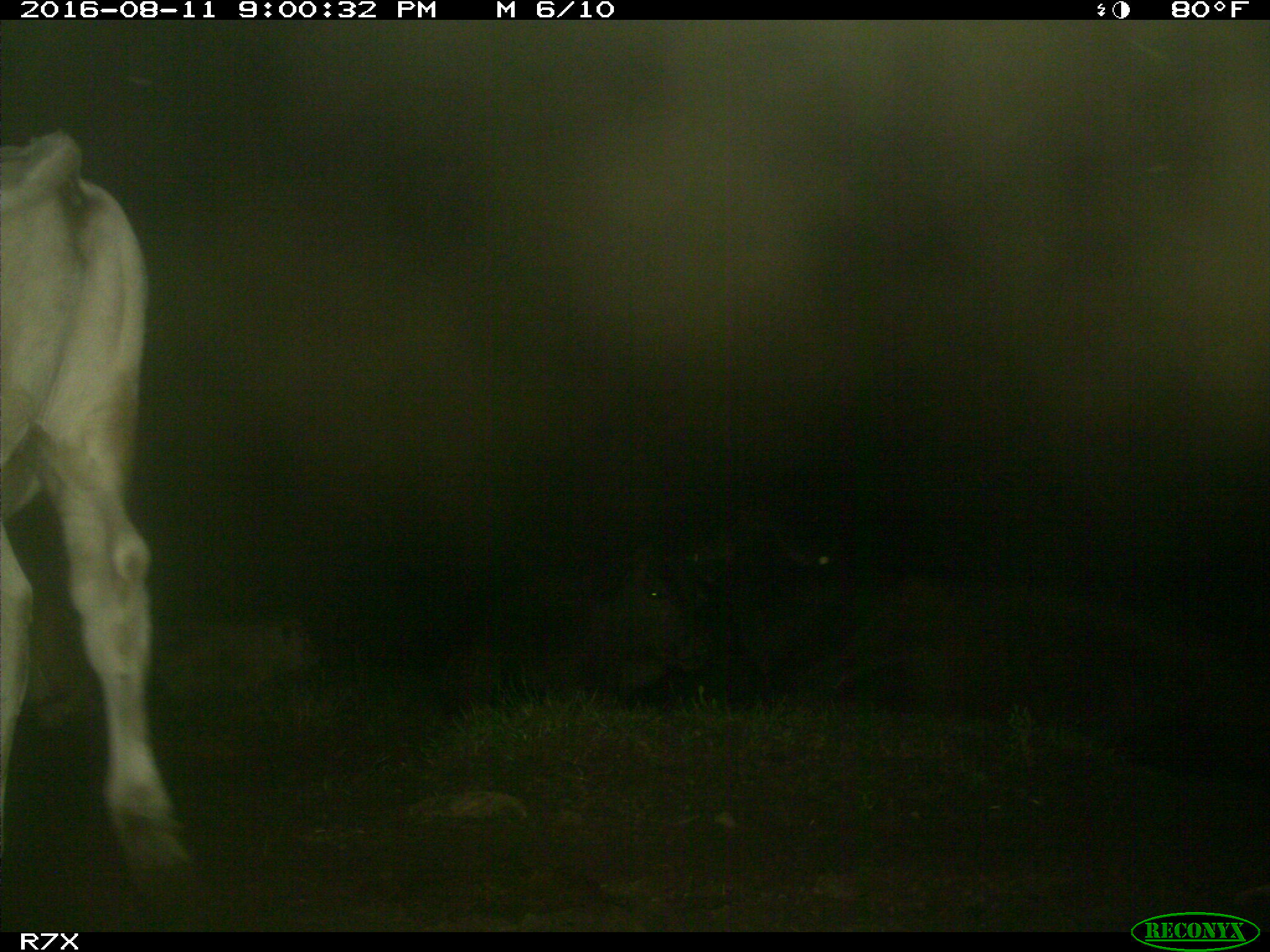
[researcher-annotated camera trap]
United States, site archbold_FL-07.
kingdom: Animalia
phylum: Chordata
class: Mammalia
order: Artiodactyla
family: Bovidae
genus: Bos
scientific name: Bos taurus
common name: domestic cow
Bos taurus (domestic cow).